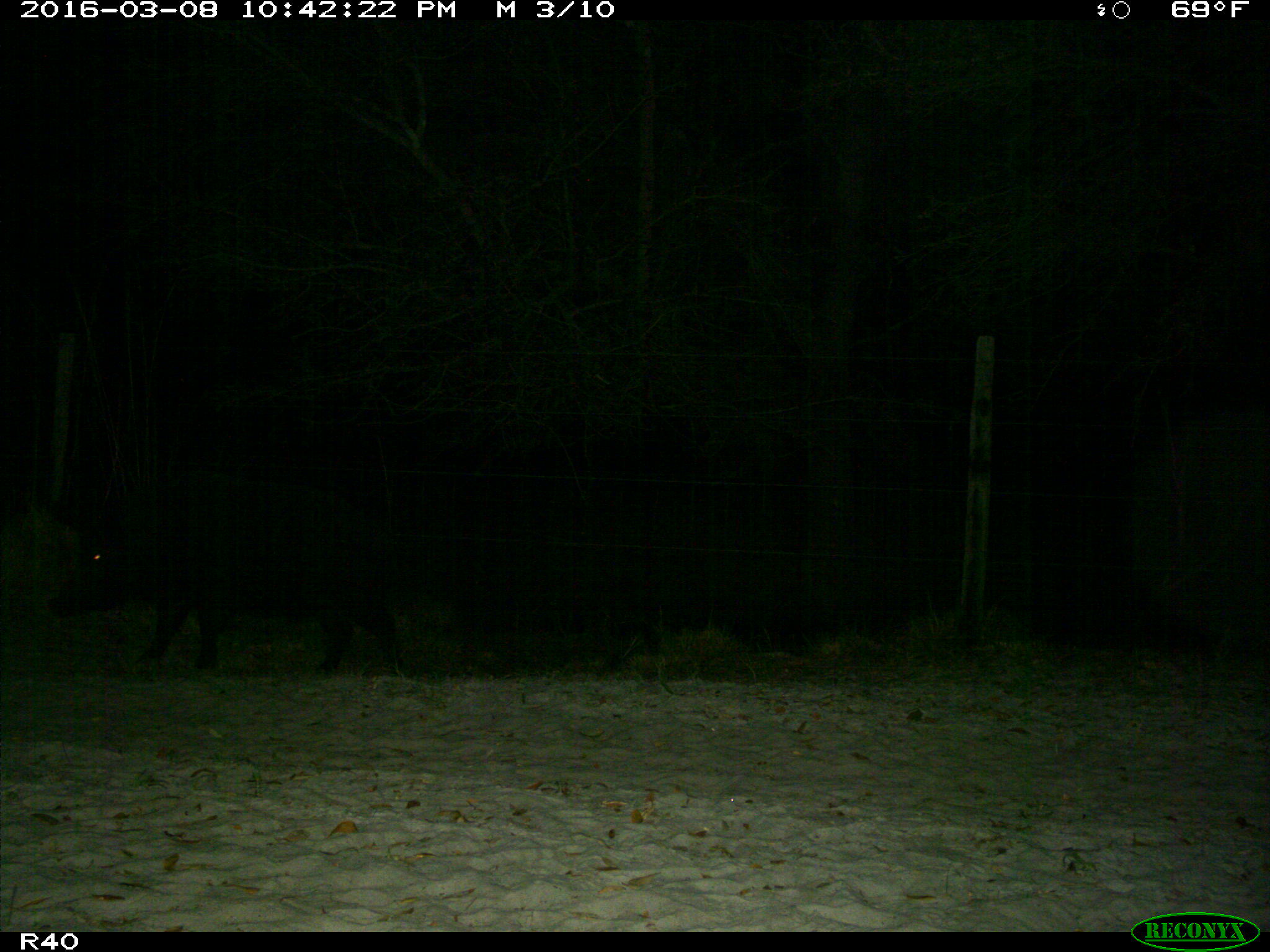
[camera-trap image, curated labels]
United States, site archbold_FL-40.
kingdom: Animalia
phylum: Chordata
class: Mammalia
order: Artiodactyla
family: Suidae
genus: Sus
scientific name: Sus scrofa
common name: wild boar